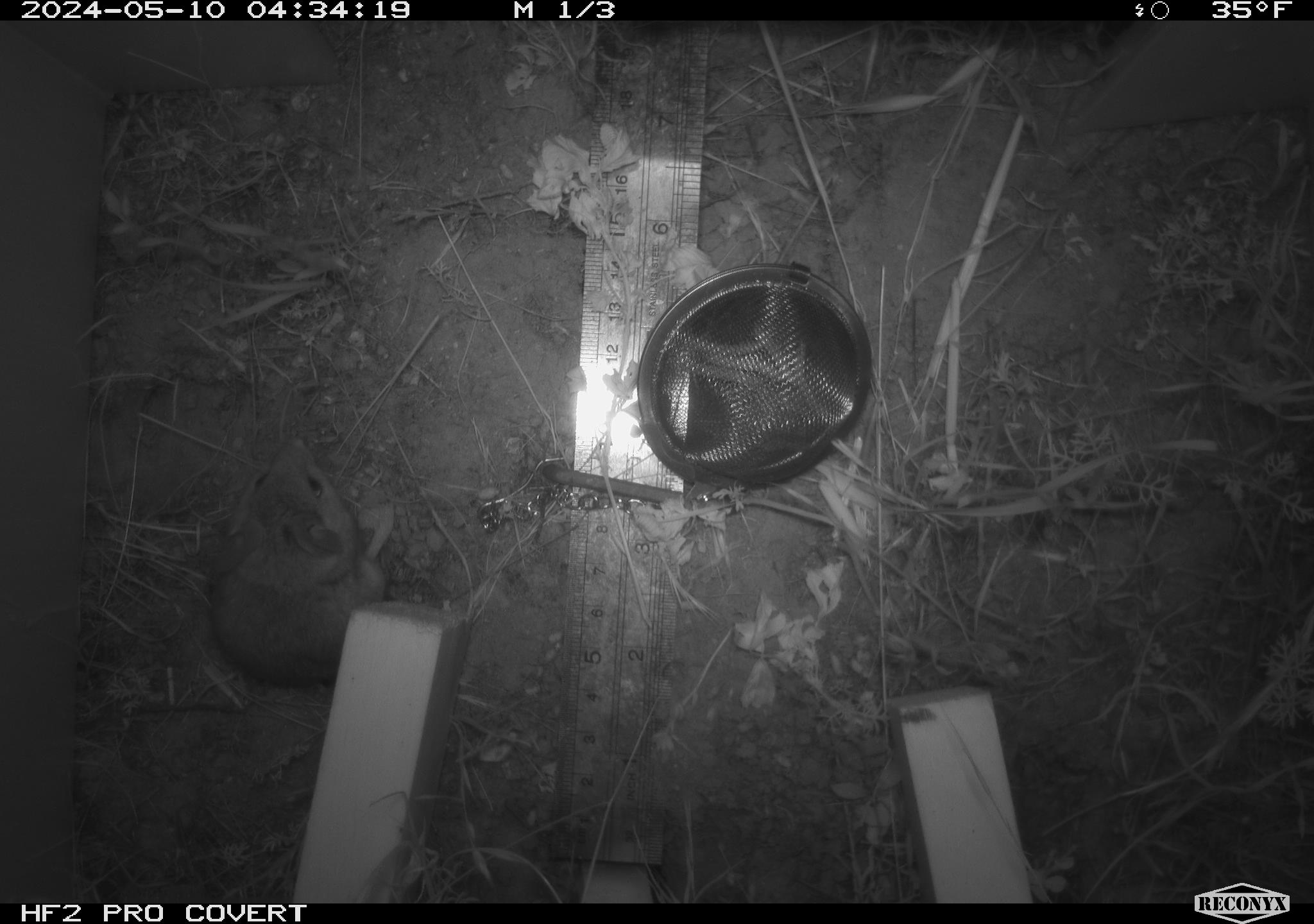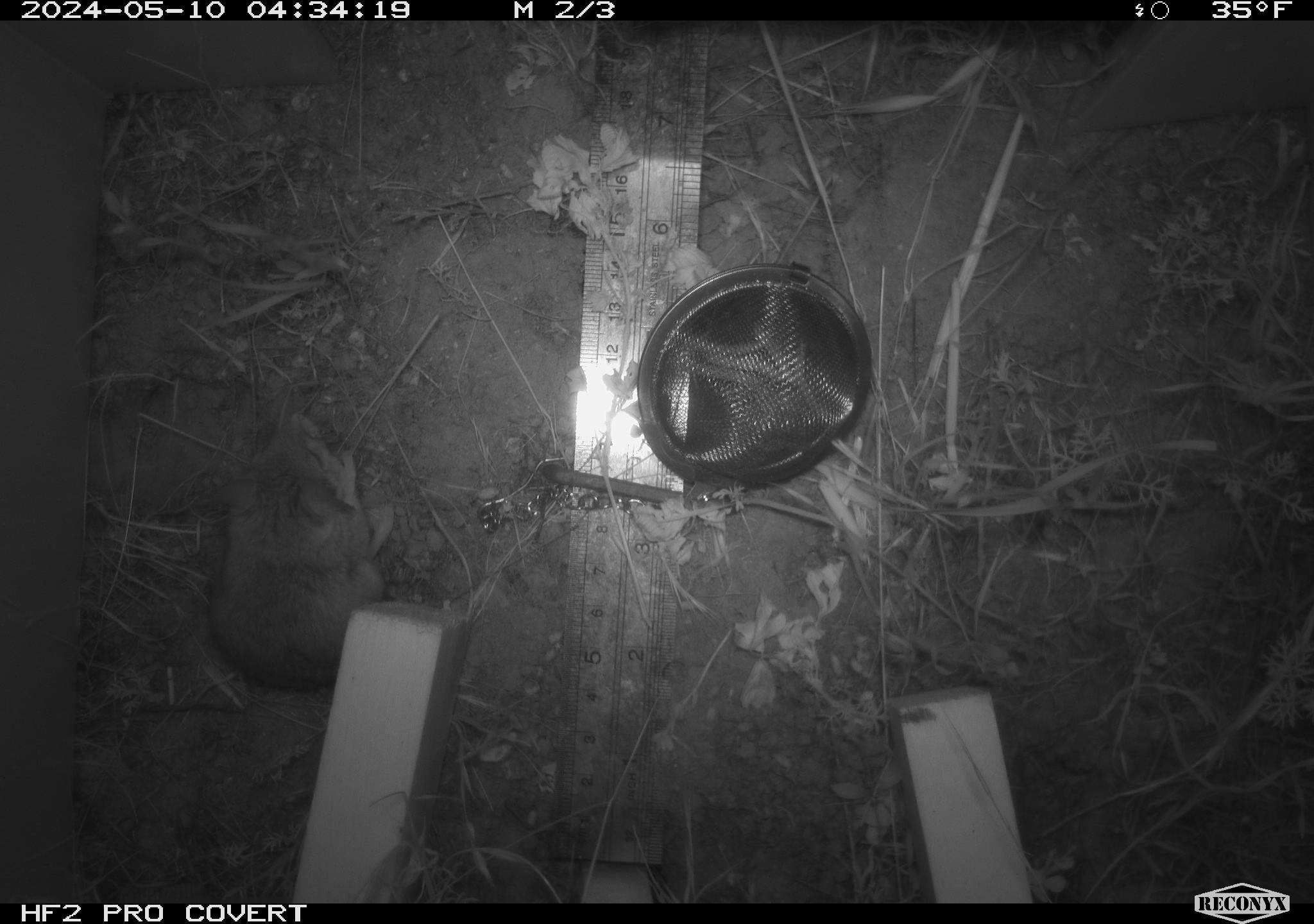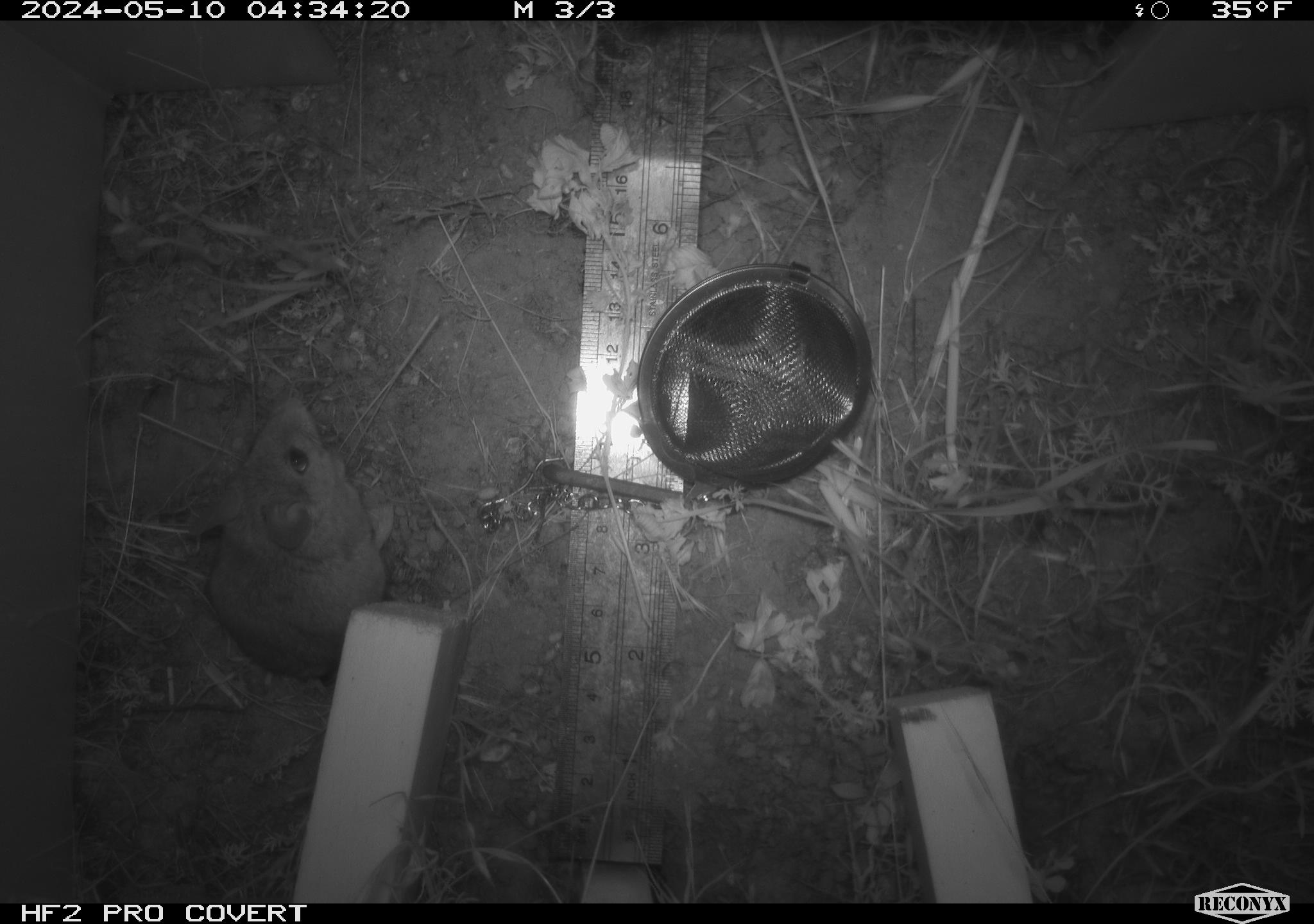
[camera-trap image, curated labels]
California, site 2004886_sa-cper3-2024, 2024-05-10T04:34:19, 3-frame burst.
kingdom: Animalia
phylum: Chordata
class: Mammalia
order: Rodentia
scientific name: Rodentia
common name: rodent